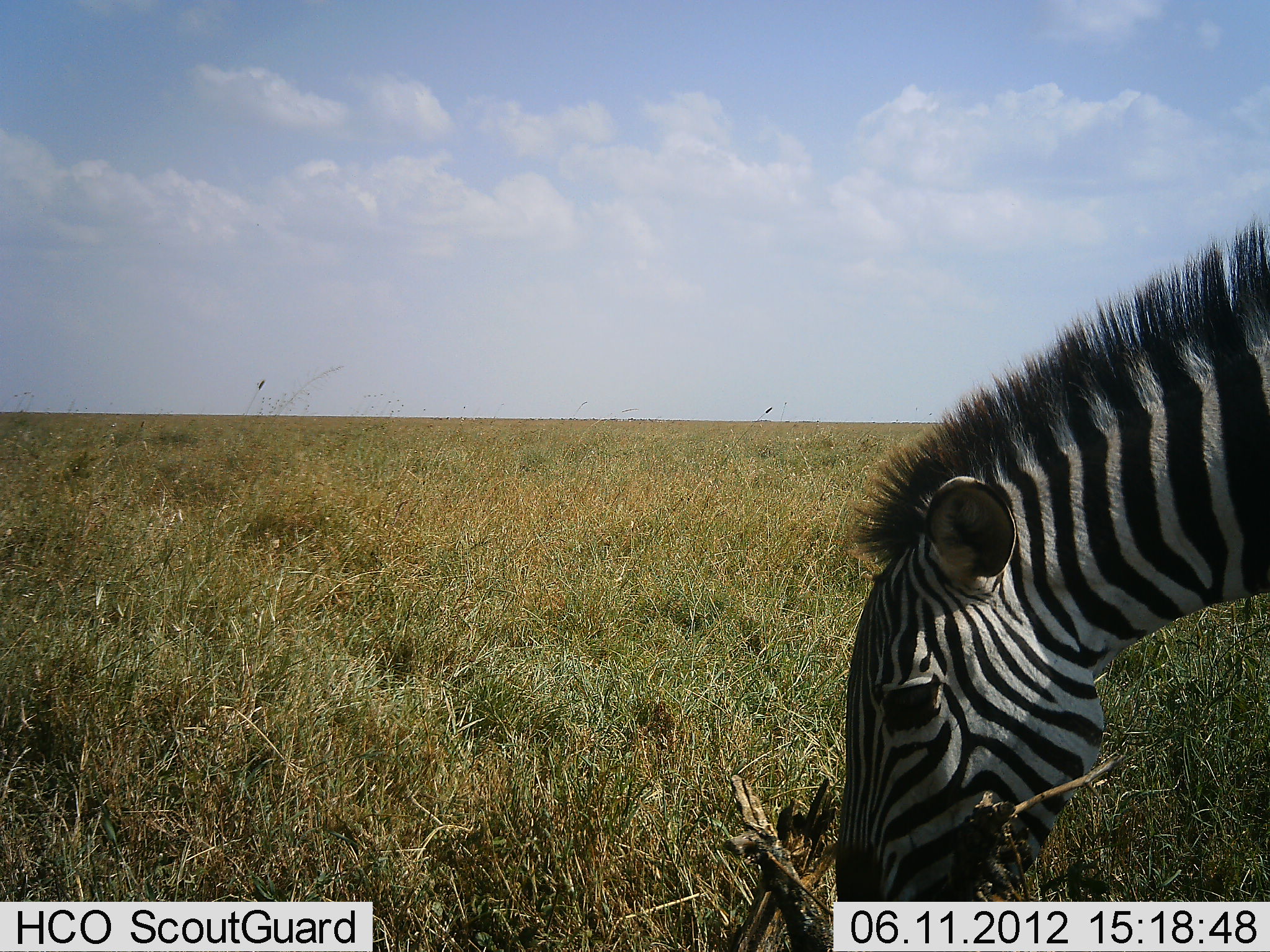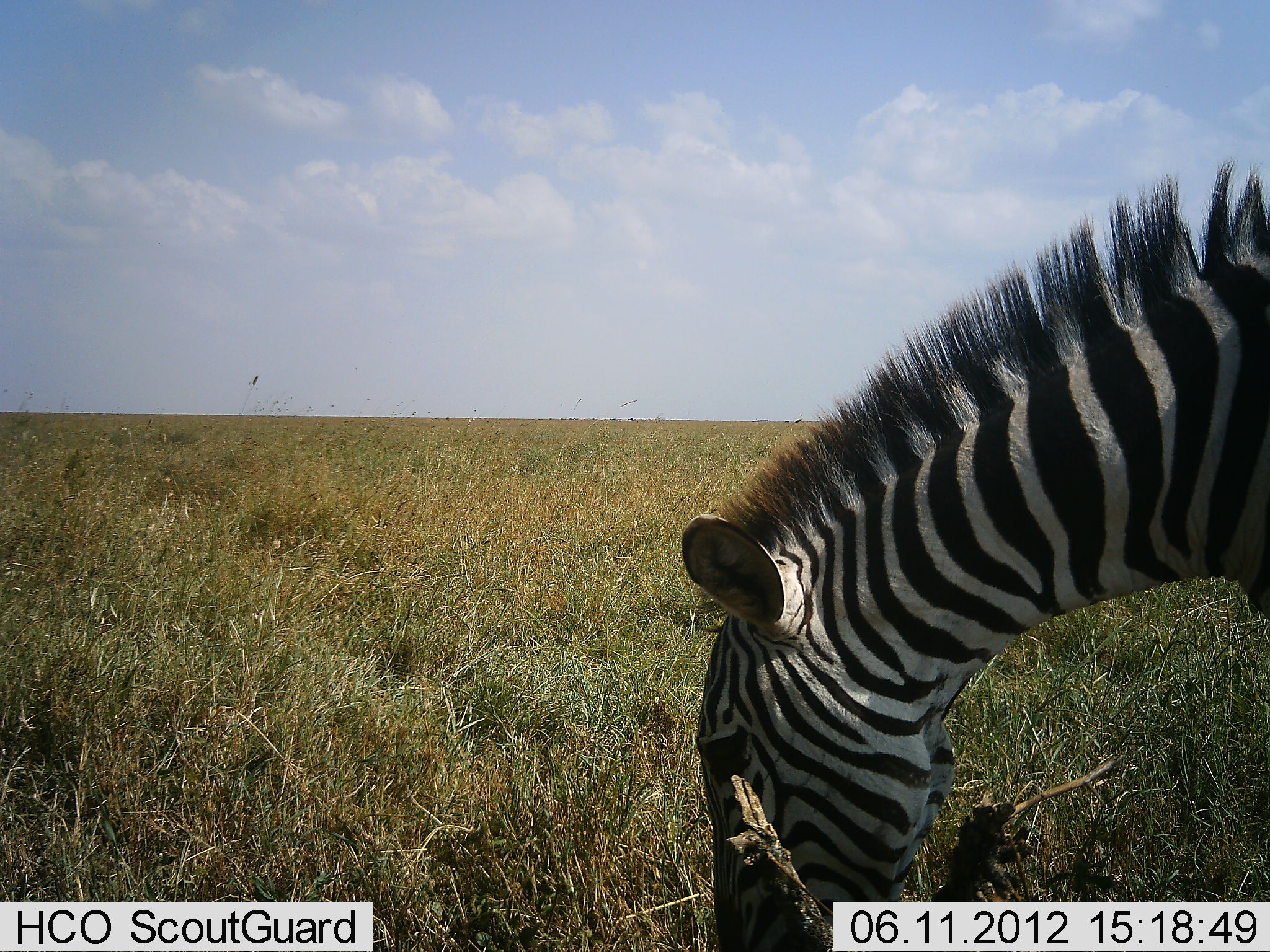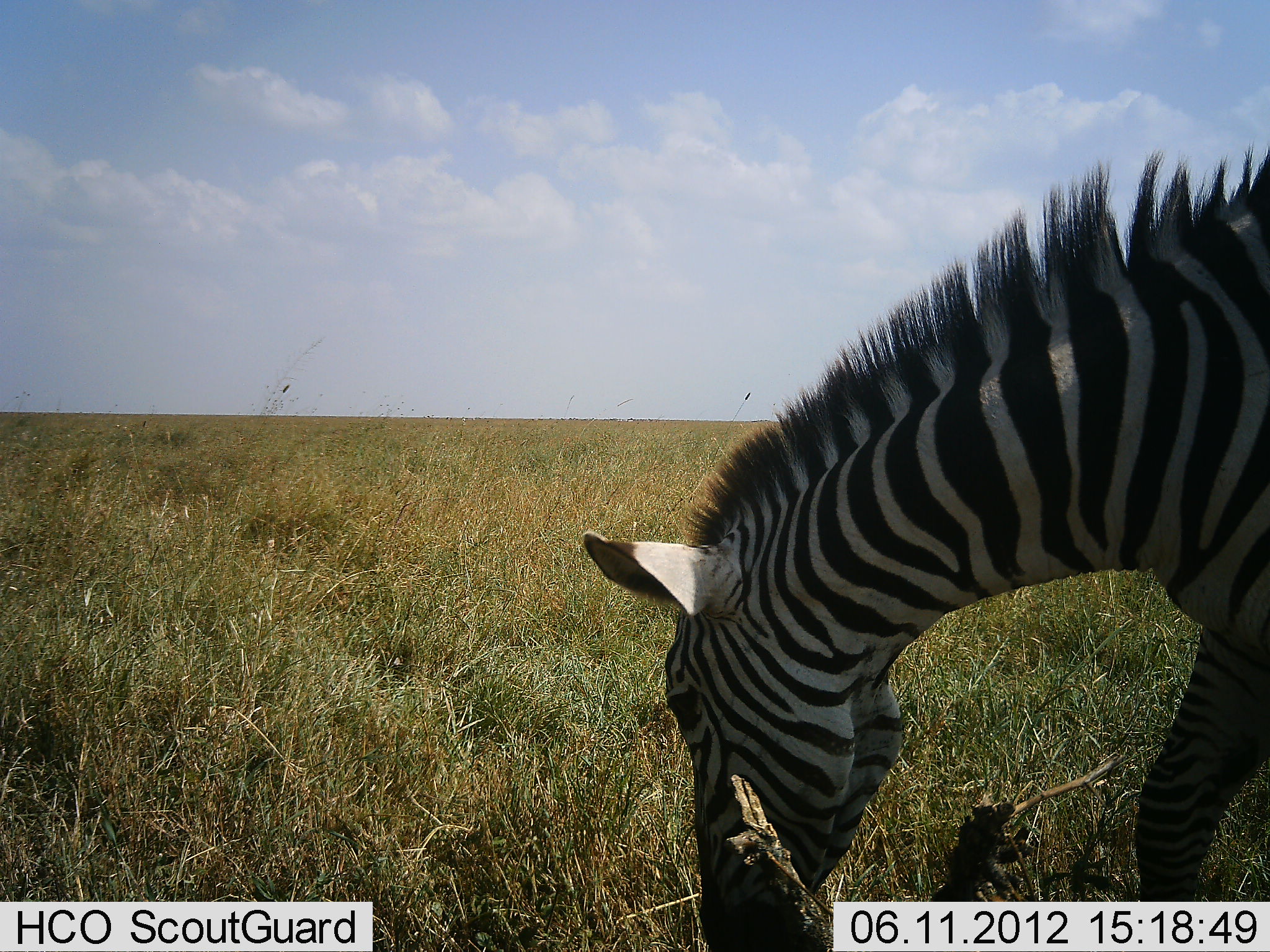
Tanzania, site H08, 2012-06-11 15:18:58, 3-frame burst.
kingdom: Animalia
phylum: Chordata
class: Mammalia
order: Perissodactyla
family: Equidae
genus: Equus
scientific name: Equus quagga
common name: plains zebra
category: zebra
Zebra (plains zebra) (Equus quagga), count 1. Behavior (volunteer vote fractions): standing 30%, resting 0%, moving 10%, interacting 0%. Young present (vote fraction): 0%. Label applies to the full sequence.